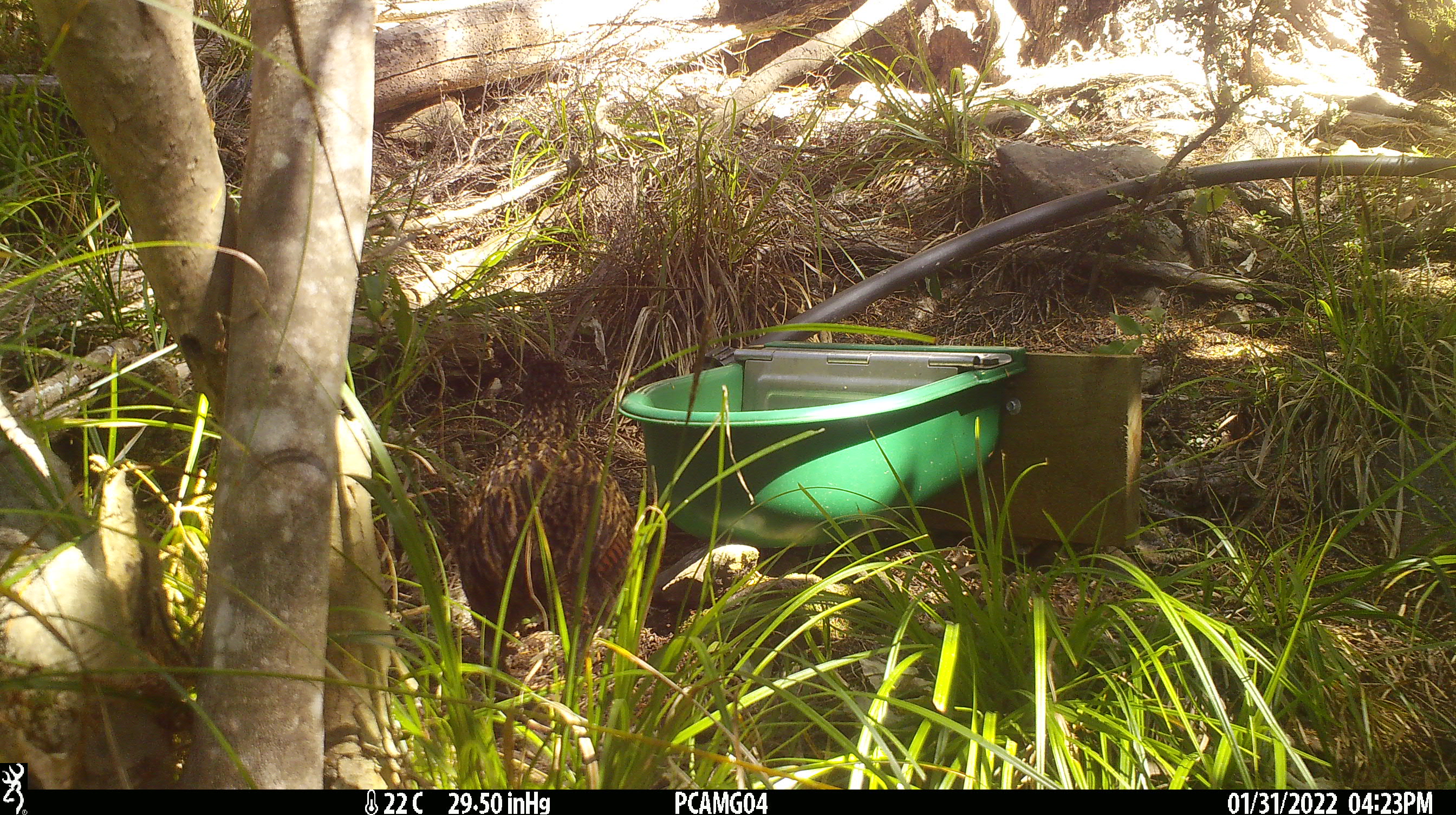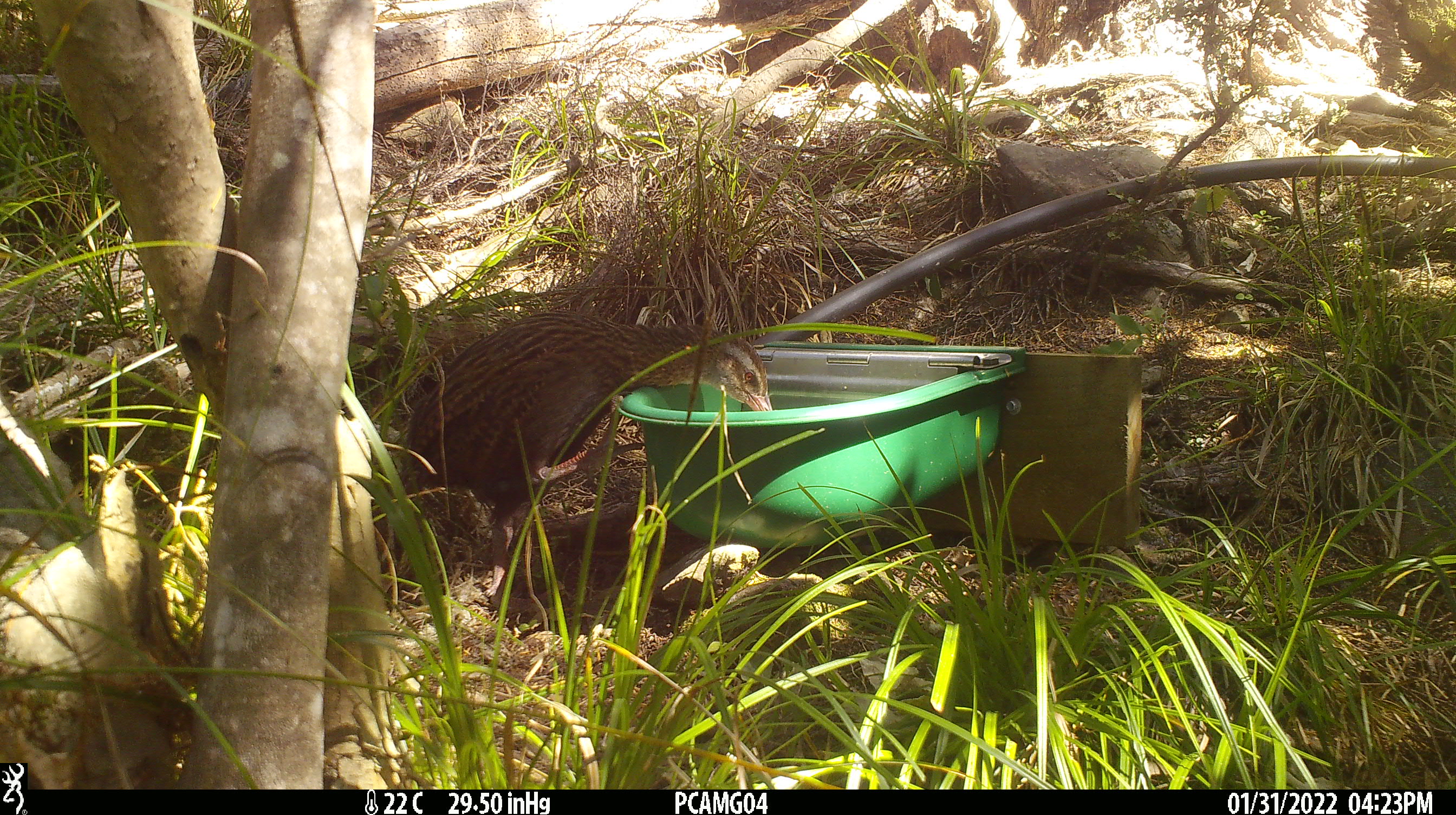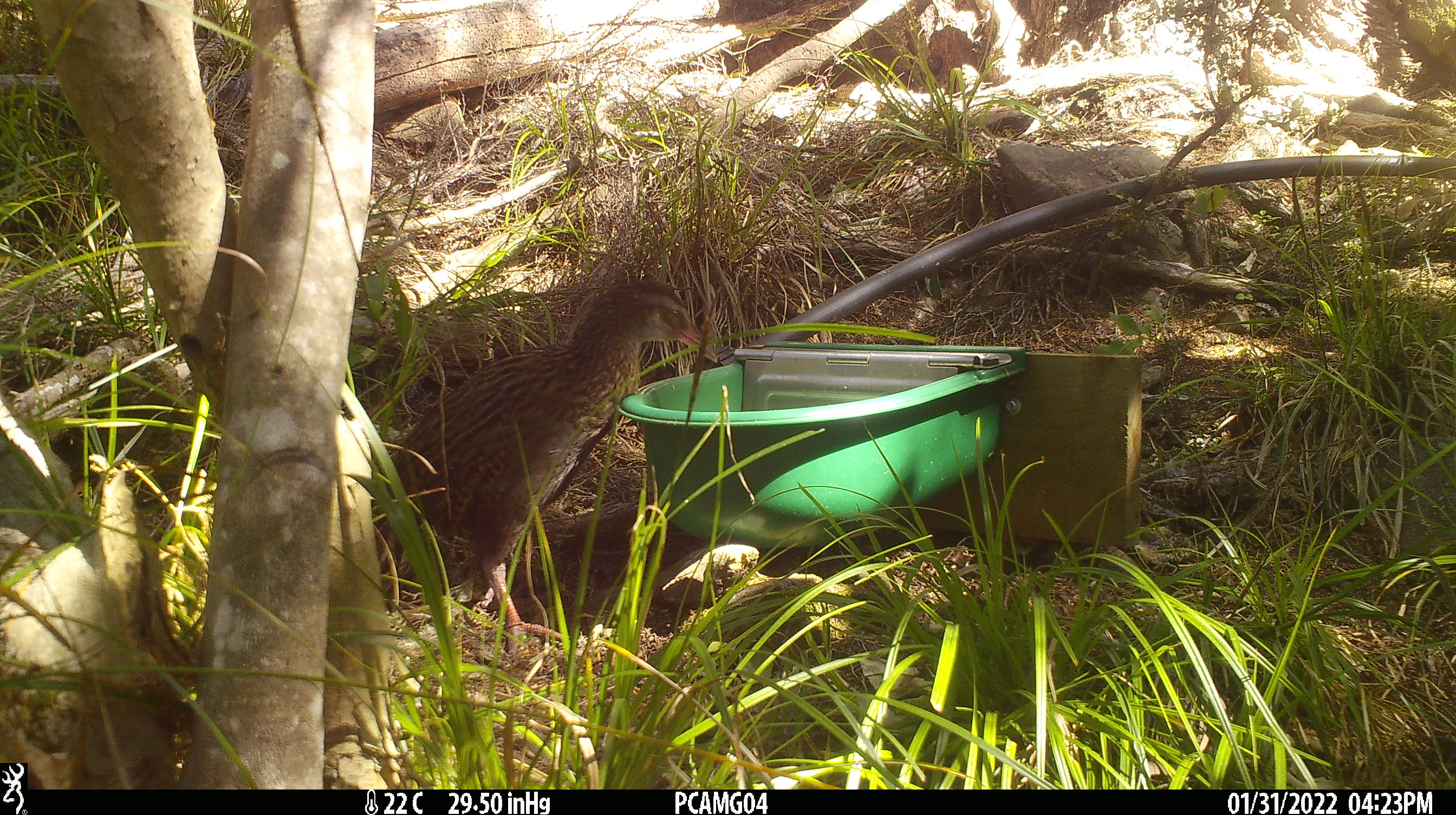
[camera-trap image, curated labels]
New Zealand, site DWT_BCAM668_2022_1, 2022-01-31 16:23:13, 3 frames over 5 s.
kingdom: Animalia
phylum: Chordata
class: Aves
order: Gruiformes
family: Rallidae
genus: Gallirallus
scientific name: Gallirallus australis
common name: weka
Weka (Gallirallus australis).